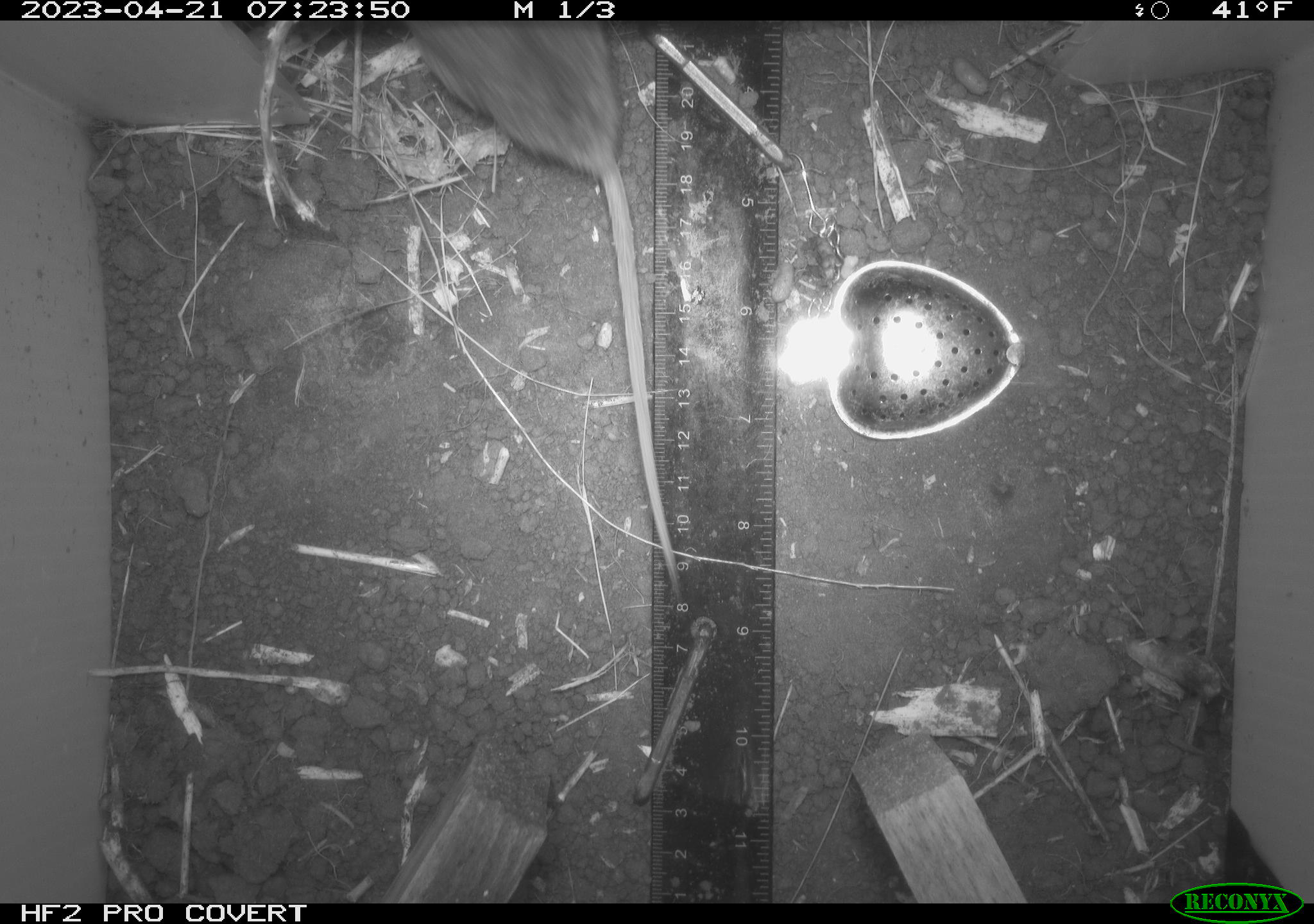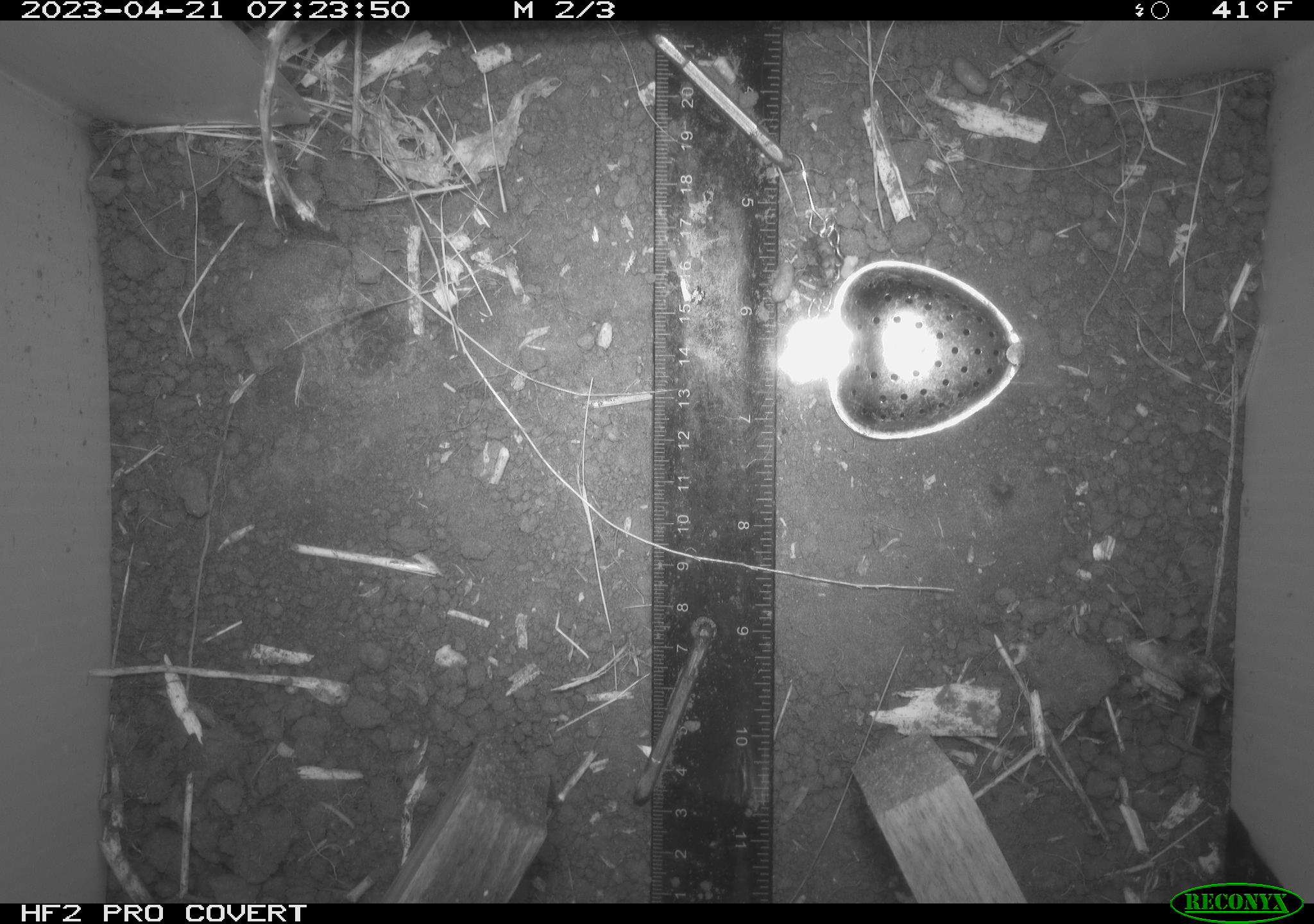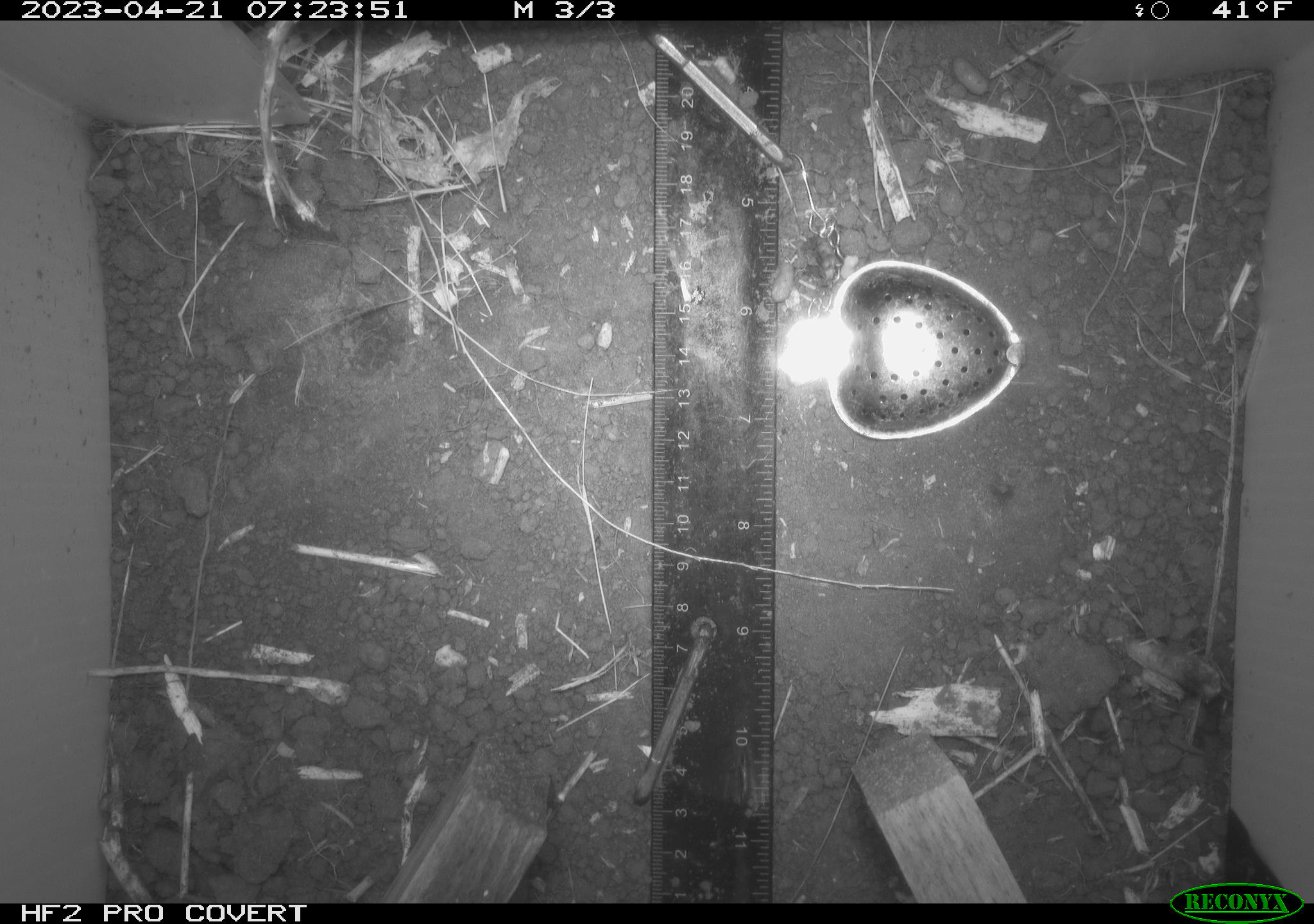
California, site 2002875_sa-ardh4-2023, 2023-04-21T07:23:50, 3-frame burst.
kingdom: Animalia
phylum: Chordata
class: Mammalia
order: Rodentia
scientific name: Rodentia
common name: mouse species